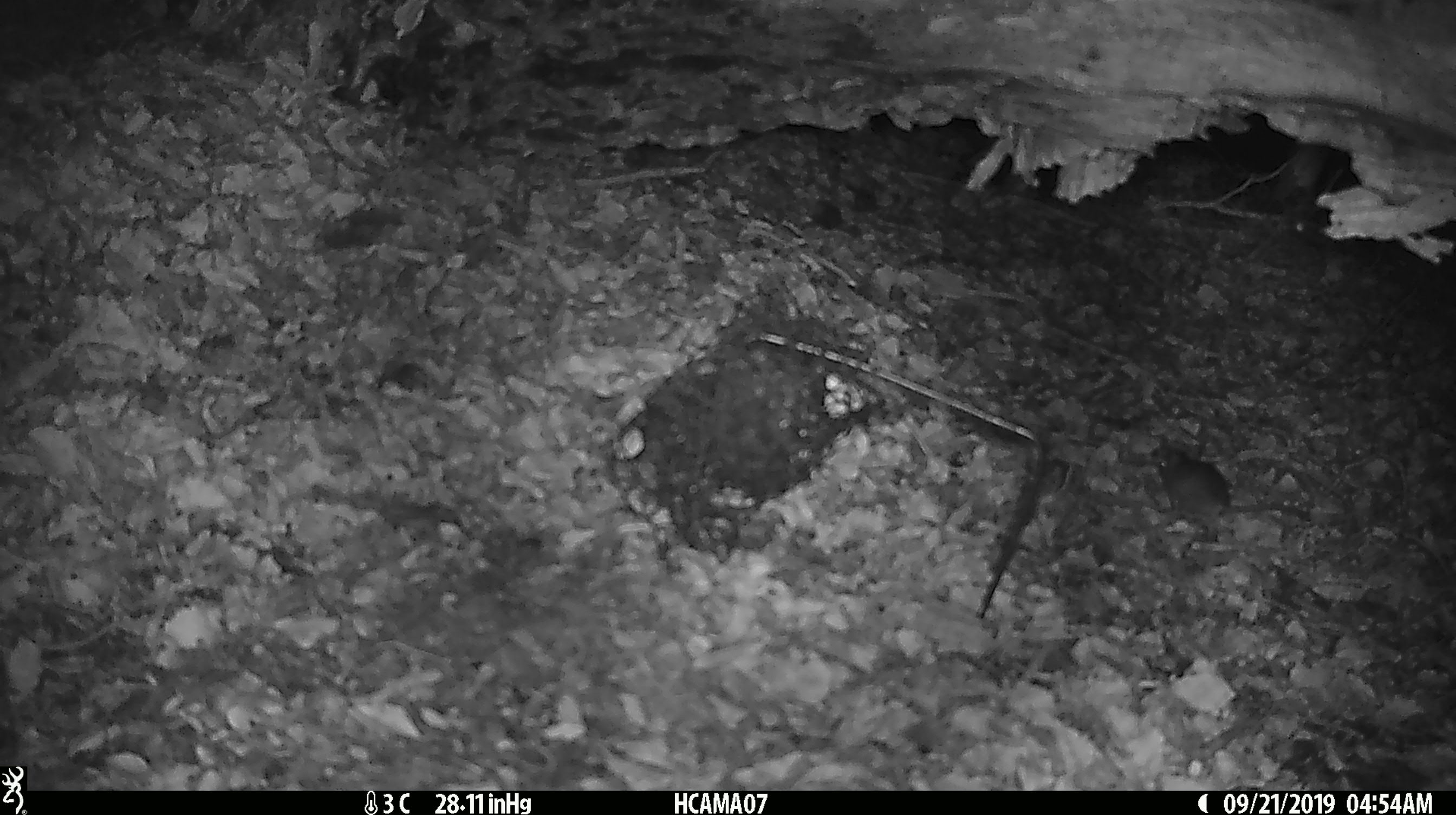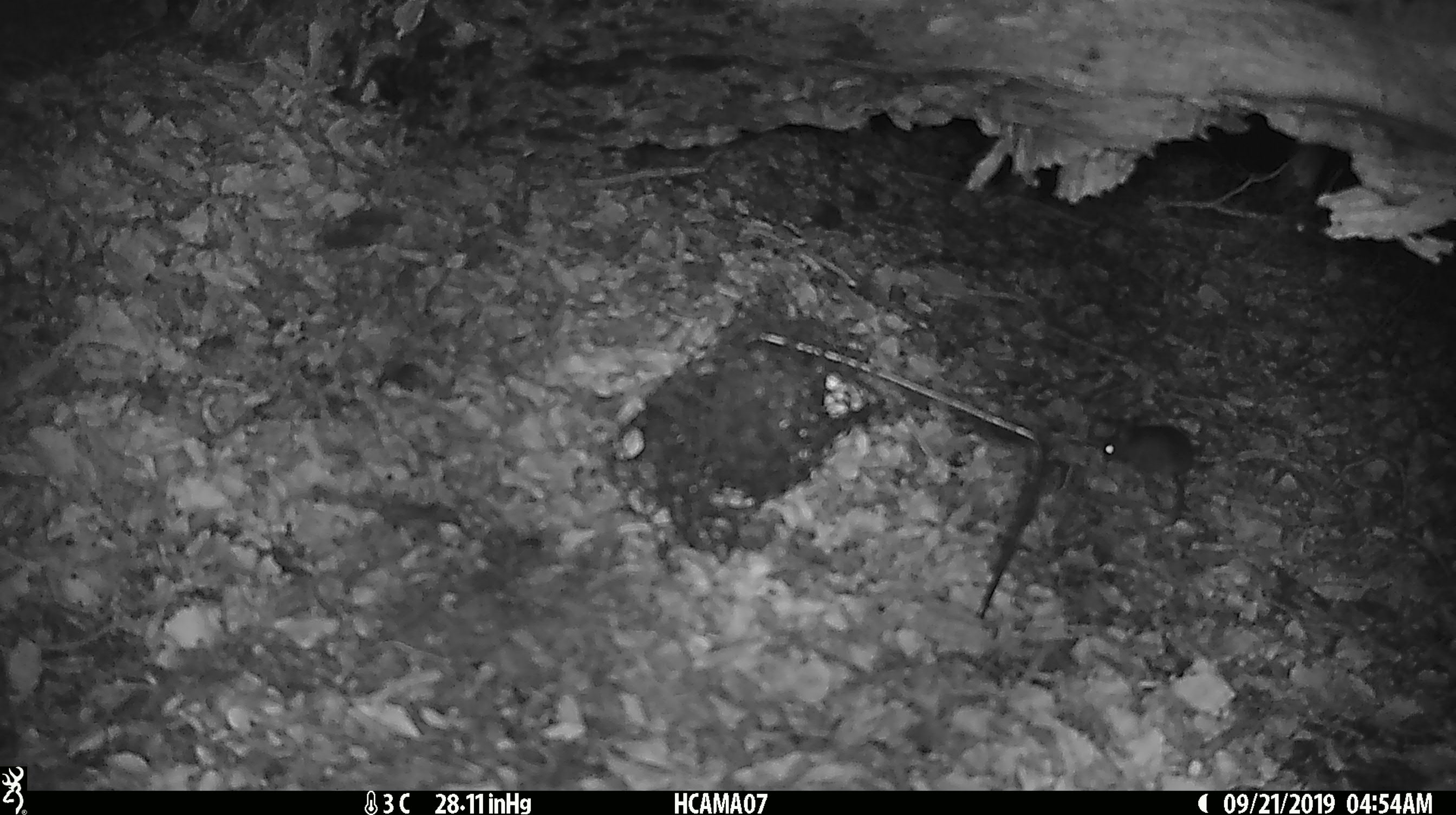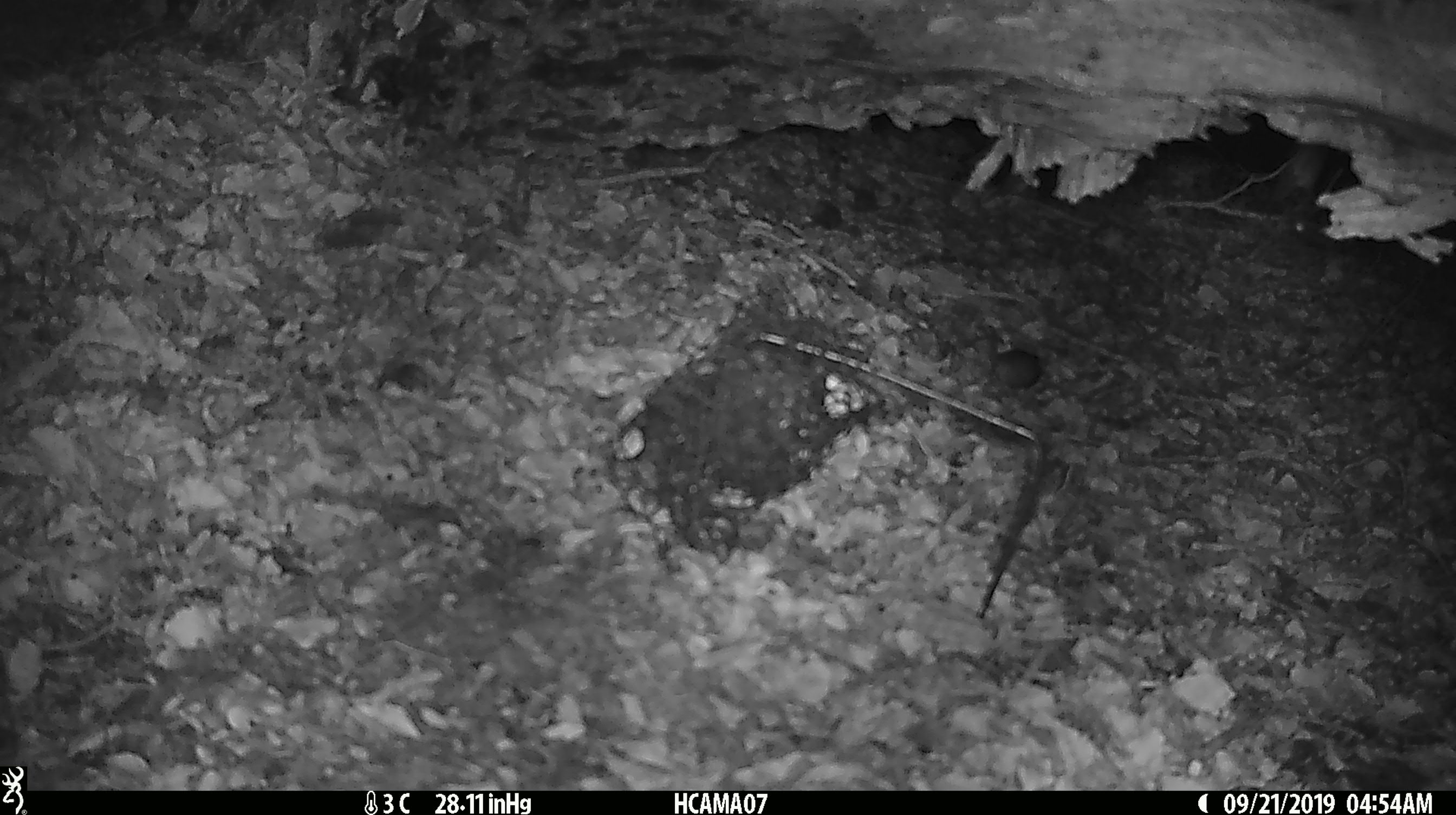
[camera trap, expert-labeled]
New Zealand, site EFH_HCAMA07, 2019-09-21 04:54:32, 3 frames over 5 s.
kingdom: Animalia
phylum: Chordata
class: Mammalia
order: Rodentia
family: Muridae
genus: Mus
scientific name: Mus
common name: mouse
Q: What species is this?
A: Mouse (Mus).